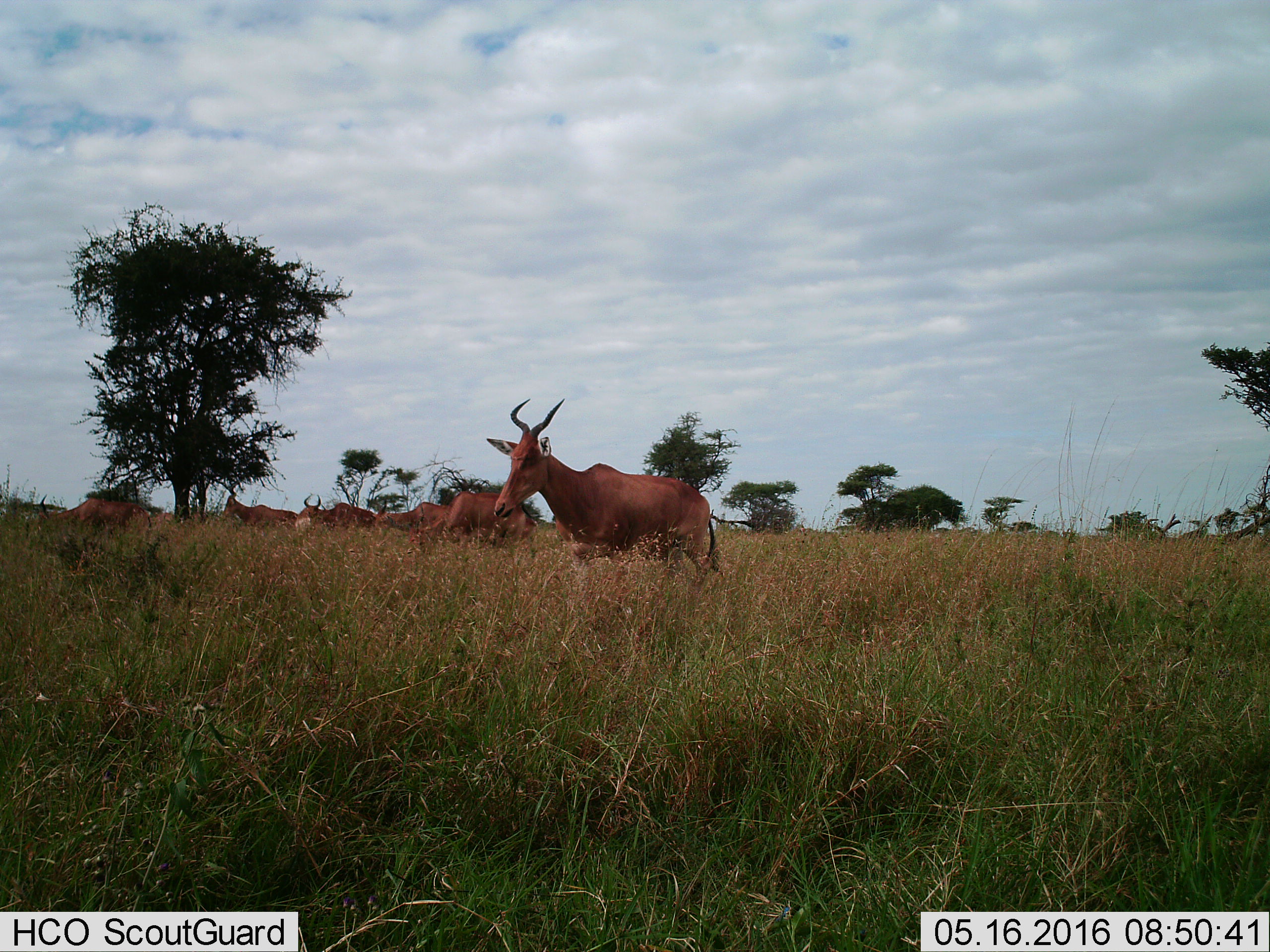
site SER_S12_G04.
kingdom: Animalia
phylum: Chordata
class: Mammalia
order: Artiodactyla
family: Bovidae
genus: Alcelaphus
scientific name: Alcelaphus buselaphus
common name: hartebeest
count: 7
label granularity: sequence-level